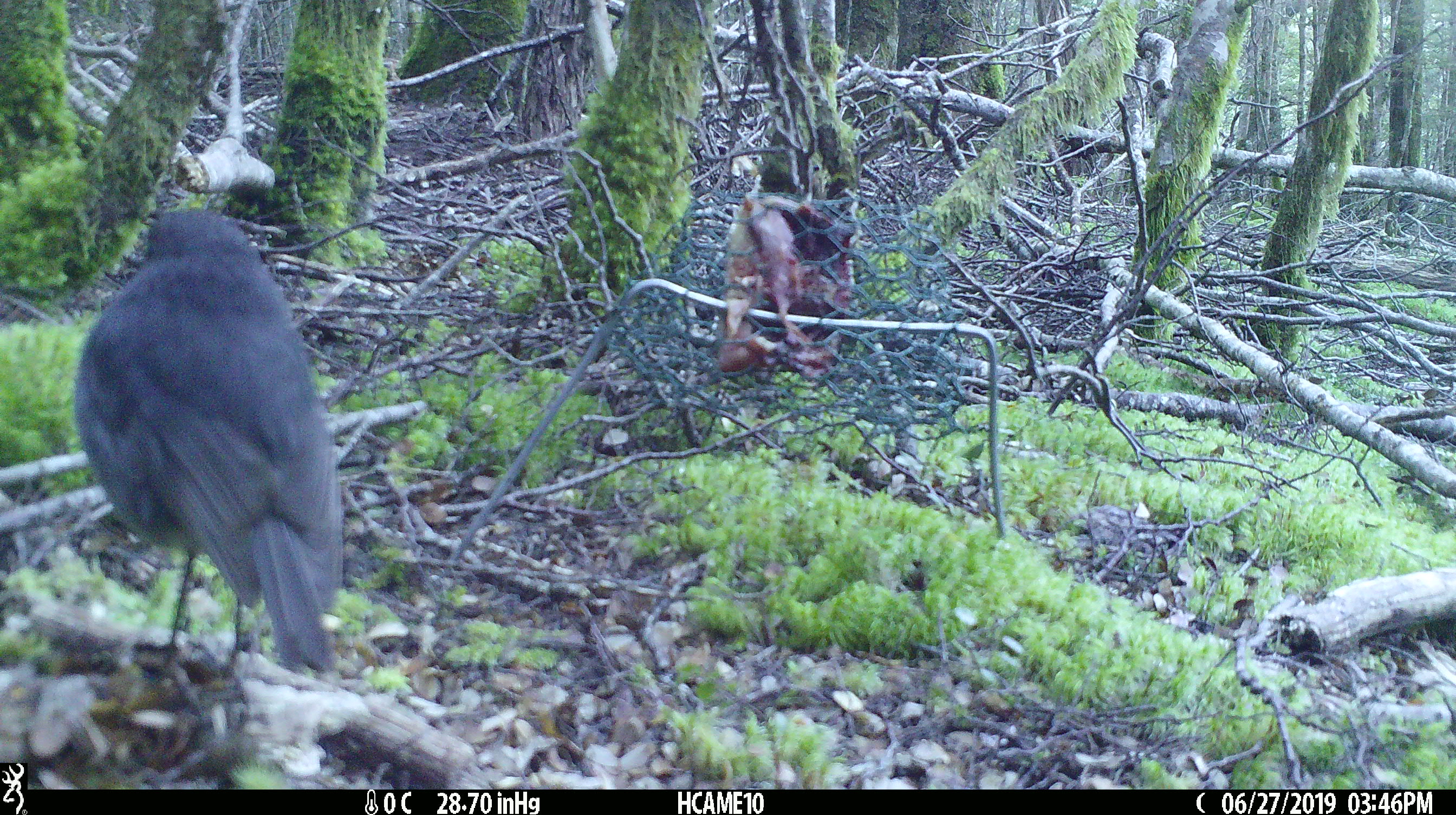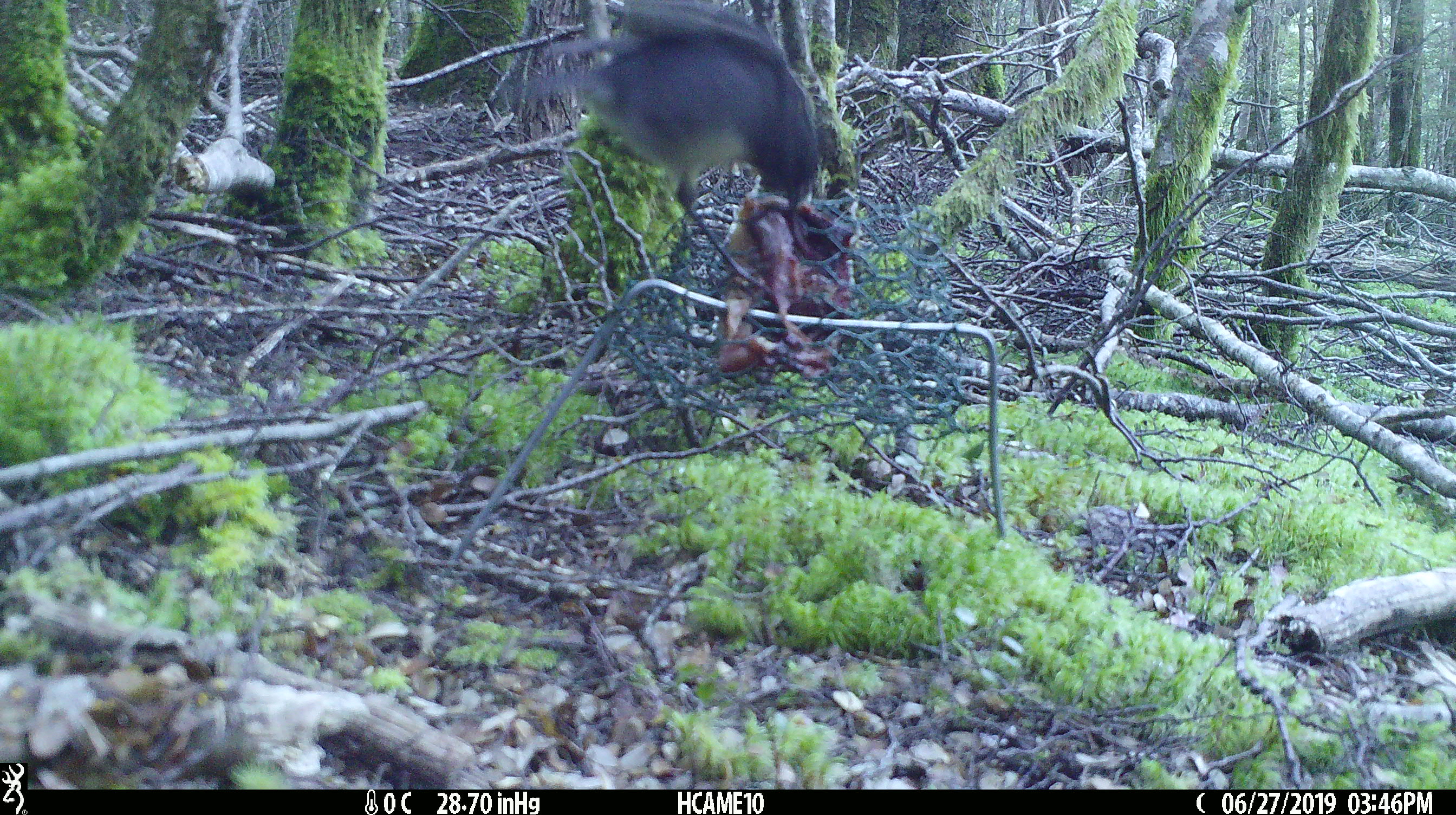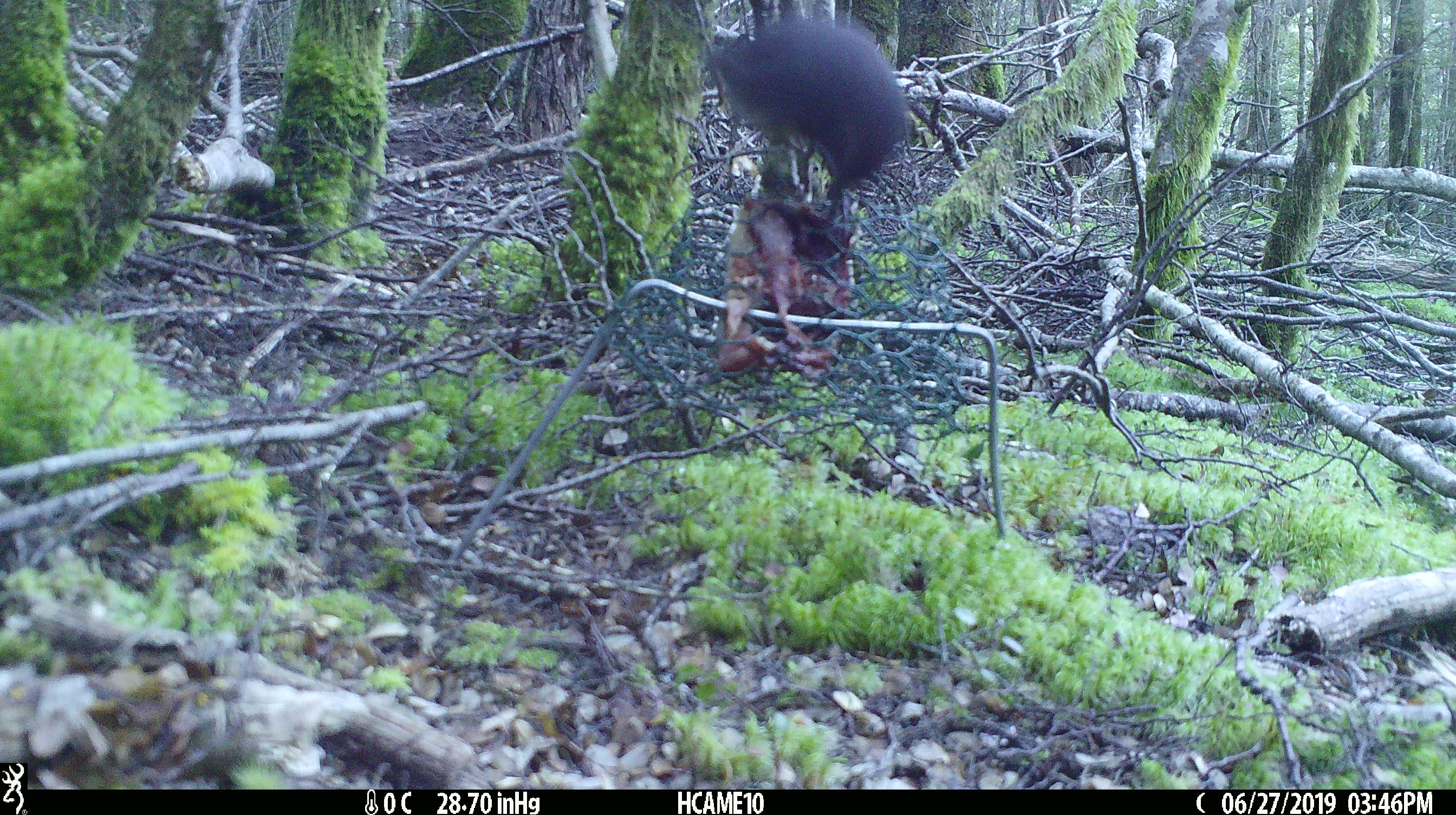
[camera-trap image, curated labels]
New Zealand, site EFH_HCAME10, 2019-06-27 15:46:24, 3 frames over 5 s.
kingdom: Animalia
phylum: Chordata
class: Aves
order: Passeriformes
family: Petroicidae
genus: Petroica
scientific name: Petroica australis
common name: new zealand robin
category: robin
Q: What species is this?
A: Robin (new zealand robin) (Petroica australis).